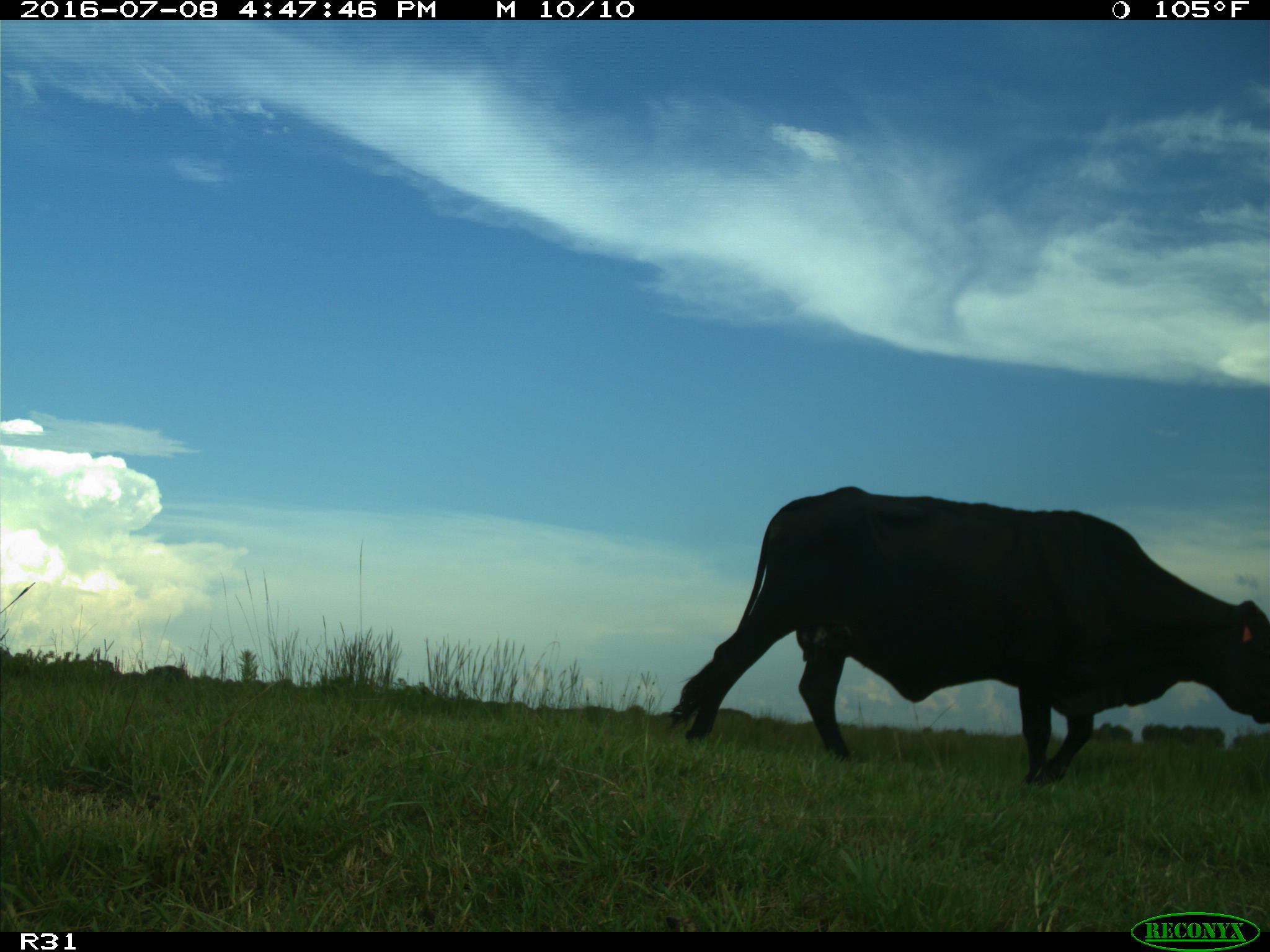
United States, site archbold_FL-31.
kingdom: Animalia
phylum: Chordata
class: Mammalia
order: Artiodactyla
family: Bovidae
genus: Bos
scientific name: Bos taurus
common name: domestic cow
Bos taurus (domestic cow).